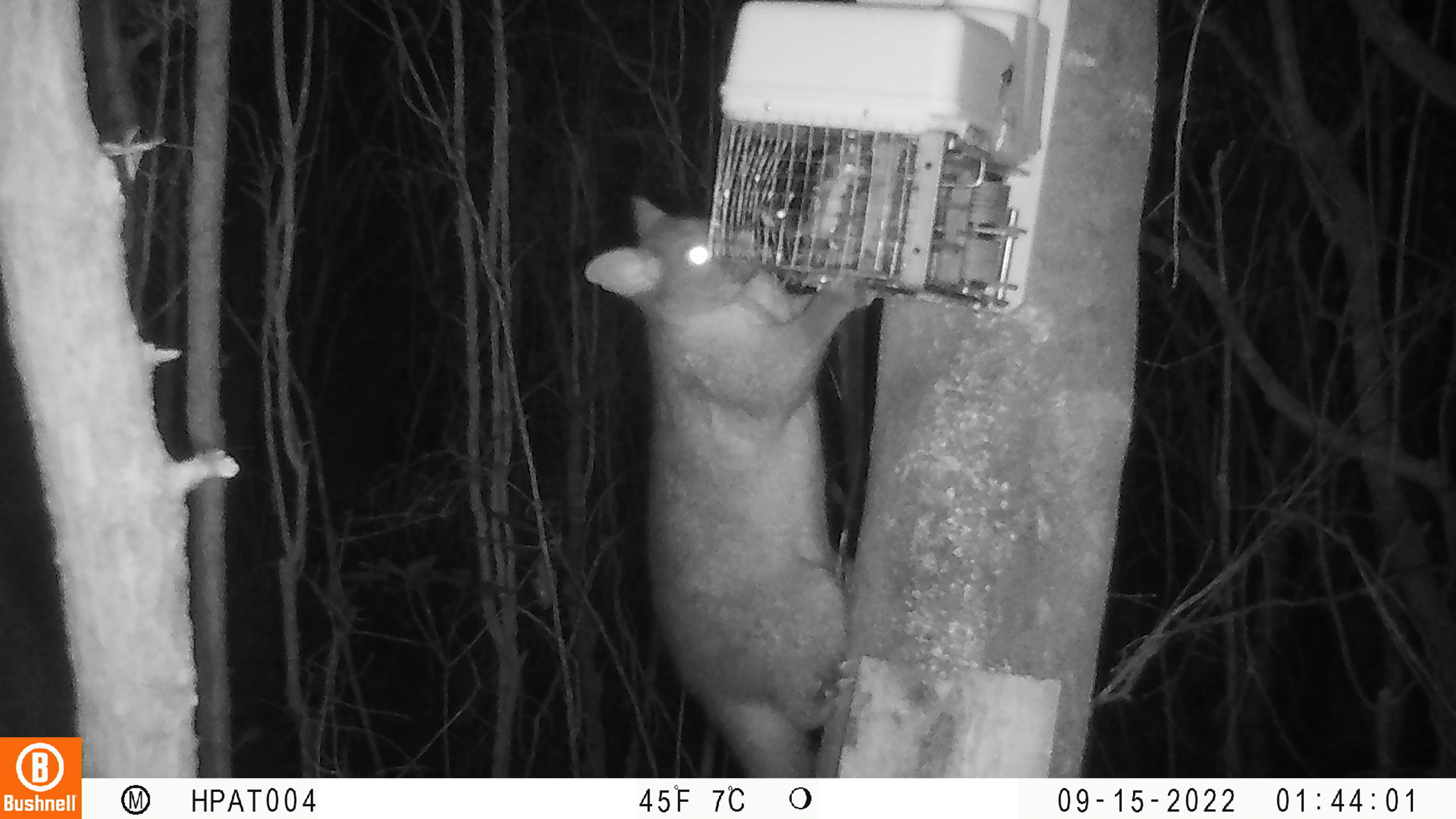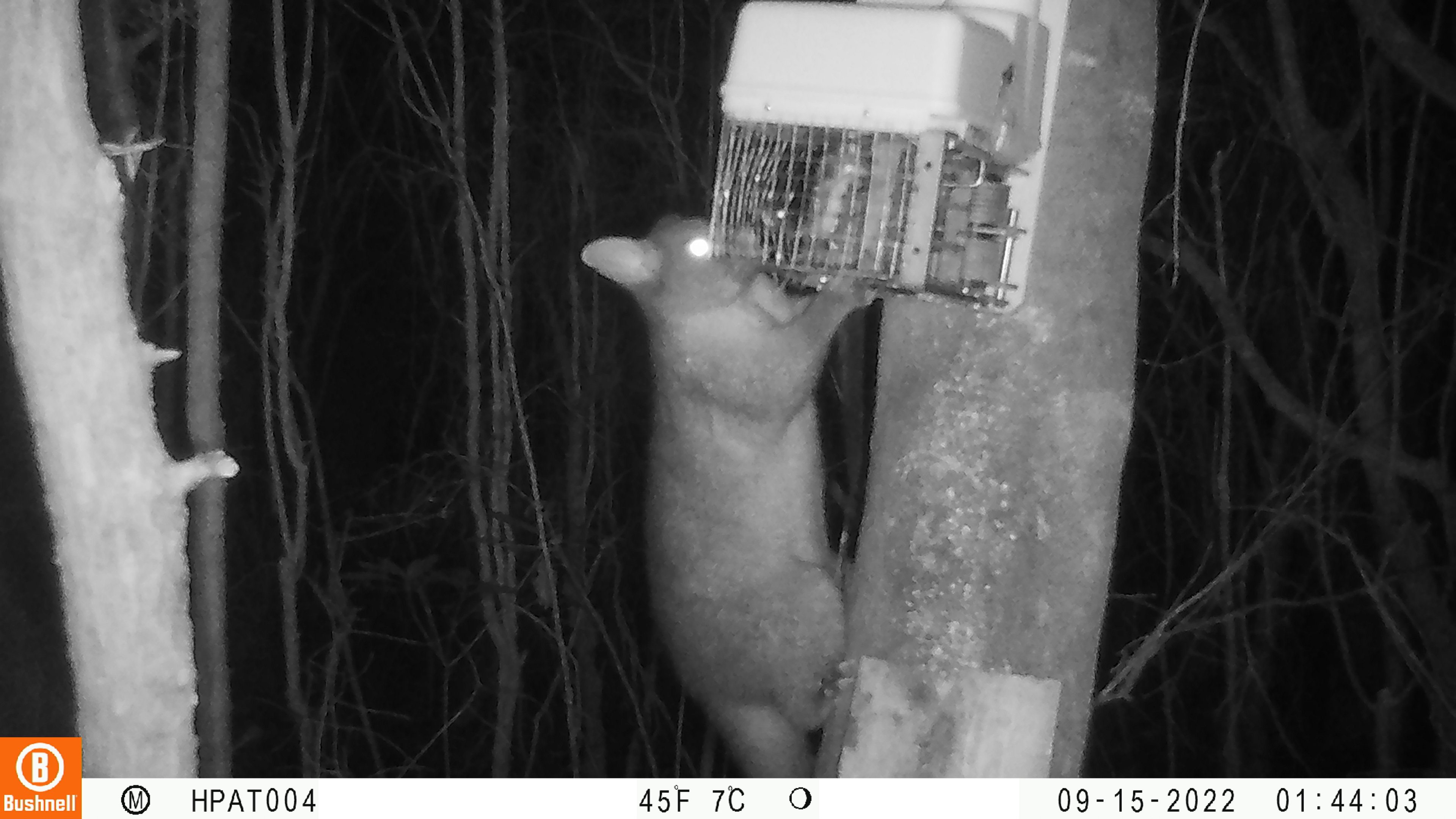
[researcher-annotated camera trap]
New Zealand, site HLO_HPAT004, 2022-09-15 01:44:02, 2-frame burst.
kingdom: Animalia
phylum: Chordata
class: Mammalia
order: Diprotodontia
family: Phalangeridae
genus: Trichosurus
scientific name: Trichosurus vulpecula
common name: common brushtail possum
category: possum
Possum (common brushtail possum) (Trichosurus vulpecula).